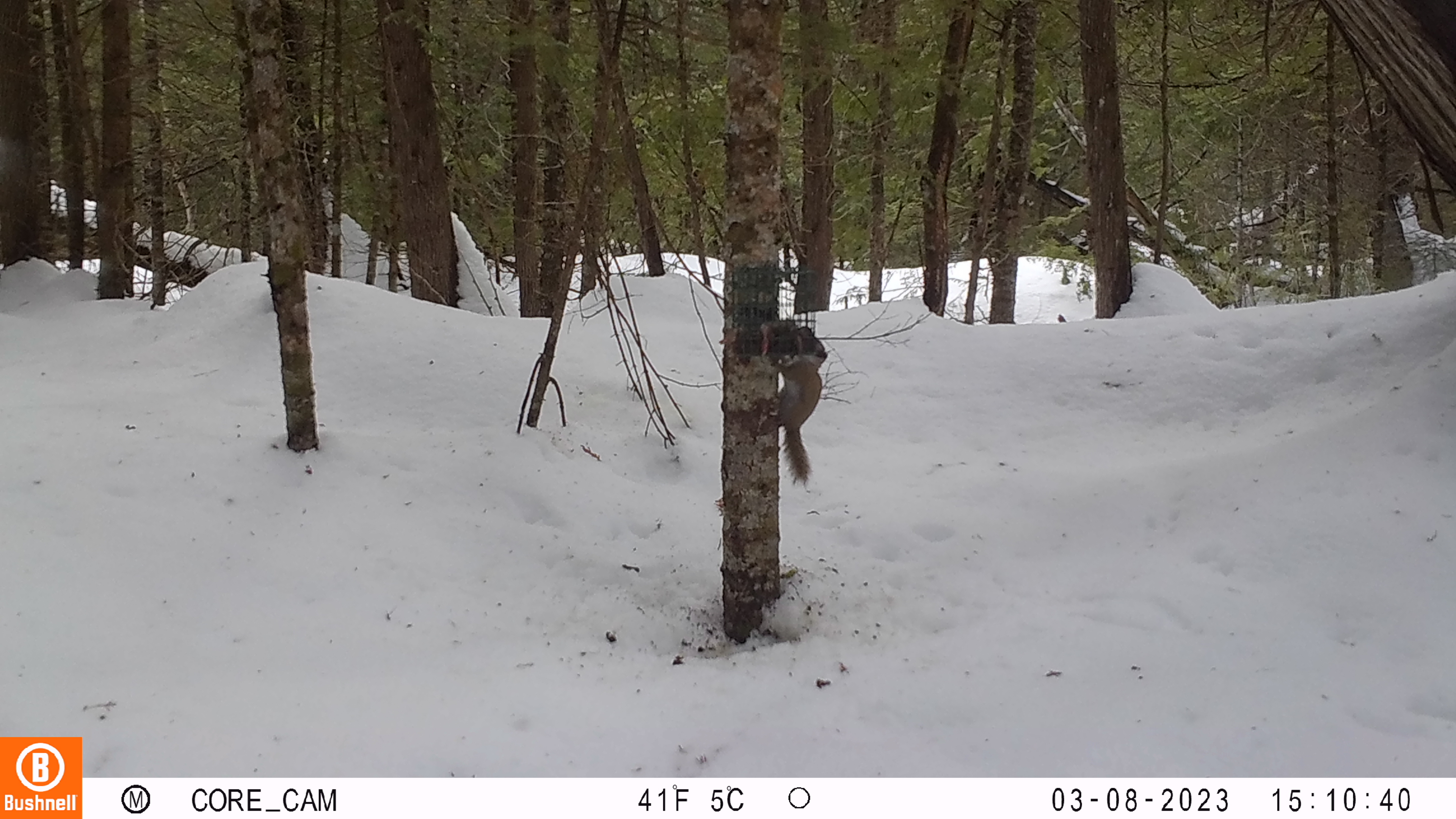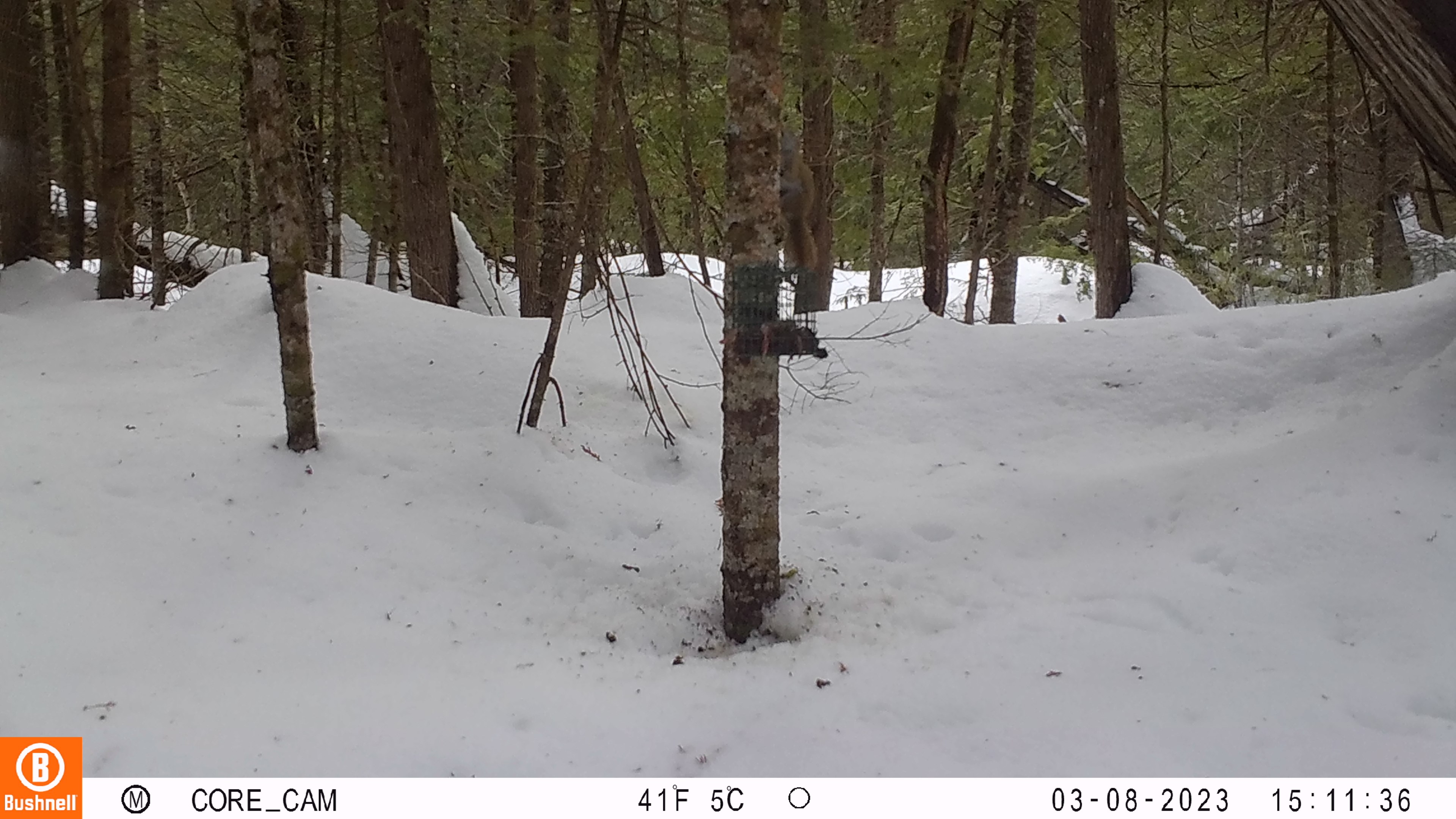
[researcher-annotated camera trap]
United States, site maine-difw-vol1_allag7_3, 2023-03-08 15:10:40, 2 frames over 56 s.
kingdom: Animalia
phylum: Chordata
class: Mammalia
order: Rodentia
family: Sciuridae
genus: Tamiasciurus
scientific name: Tamiasciurus hudsonicus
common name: red squirrel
Red squirrel (Tamiasciurus hudsonicus).